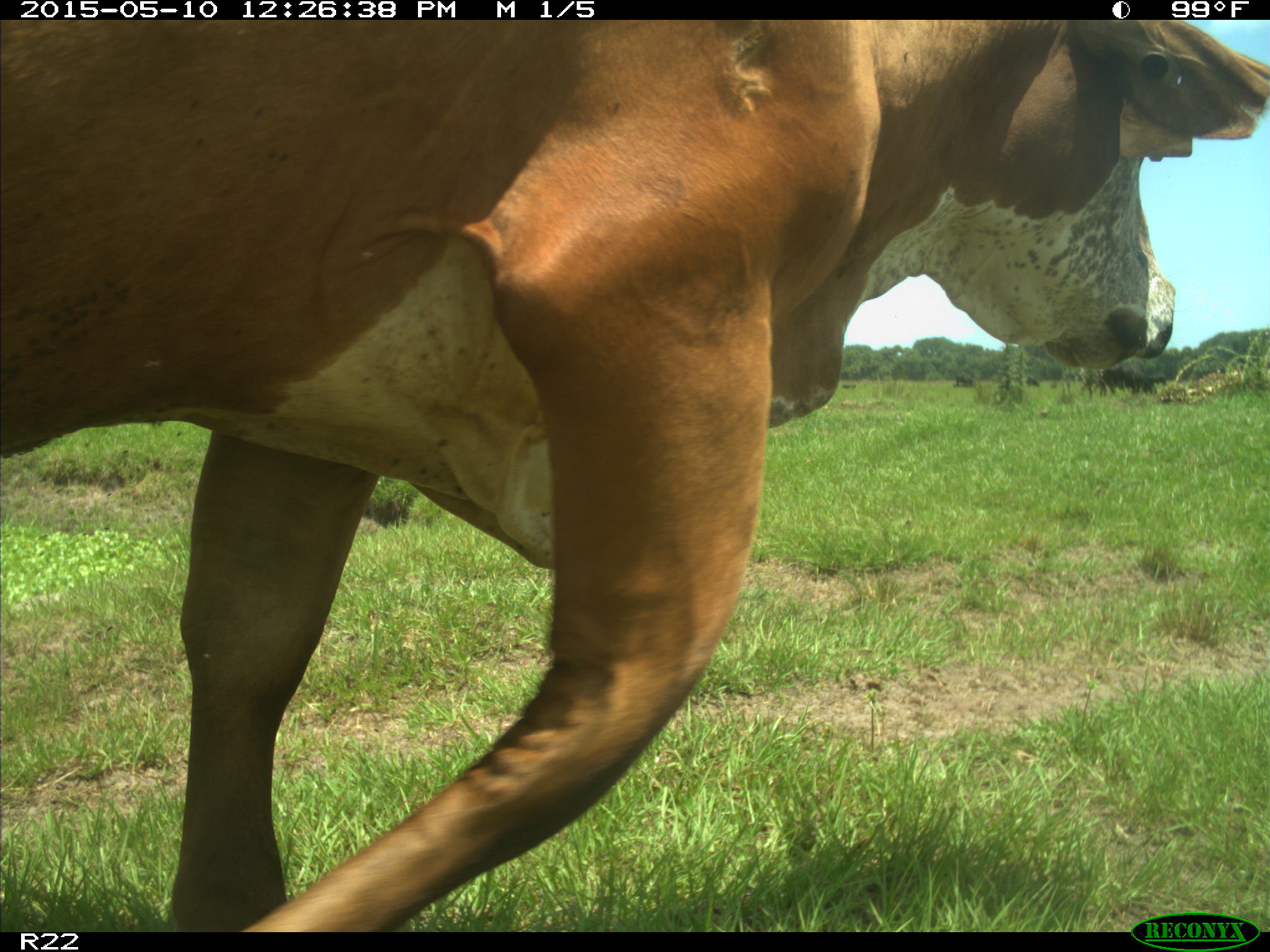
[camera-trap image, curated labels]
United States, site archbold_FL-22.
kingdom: Animalia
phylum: Chordata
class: Mammalia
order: Artiodactyla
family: Bovidae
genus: Bos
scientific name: Bos taurus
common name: domestic cow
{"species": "Bos taurus (domestic cow)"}